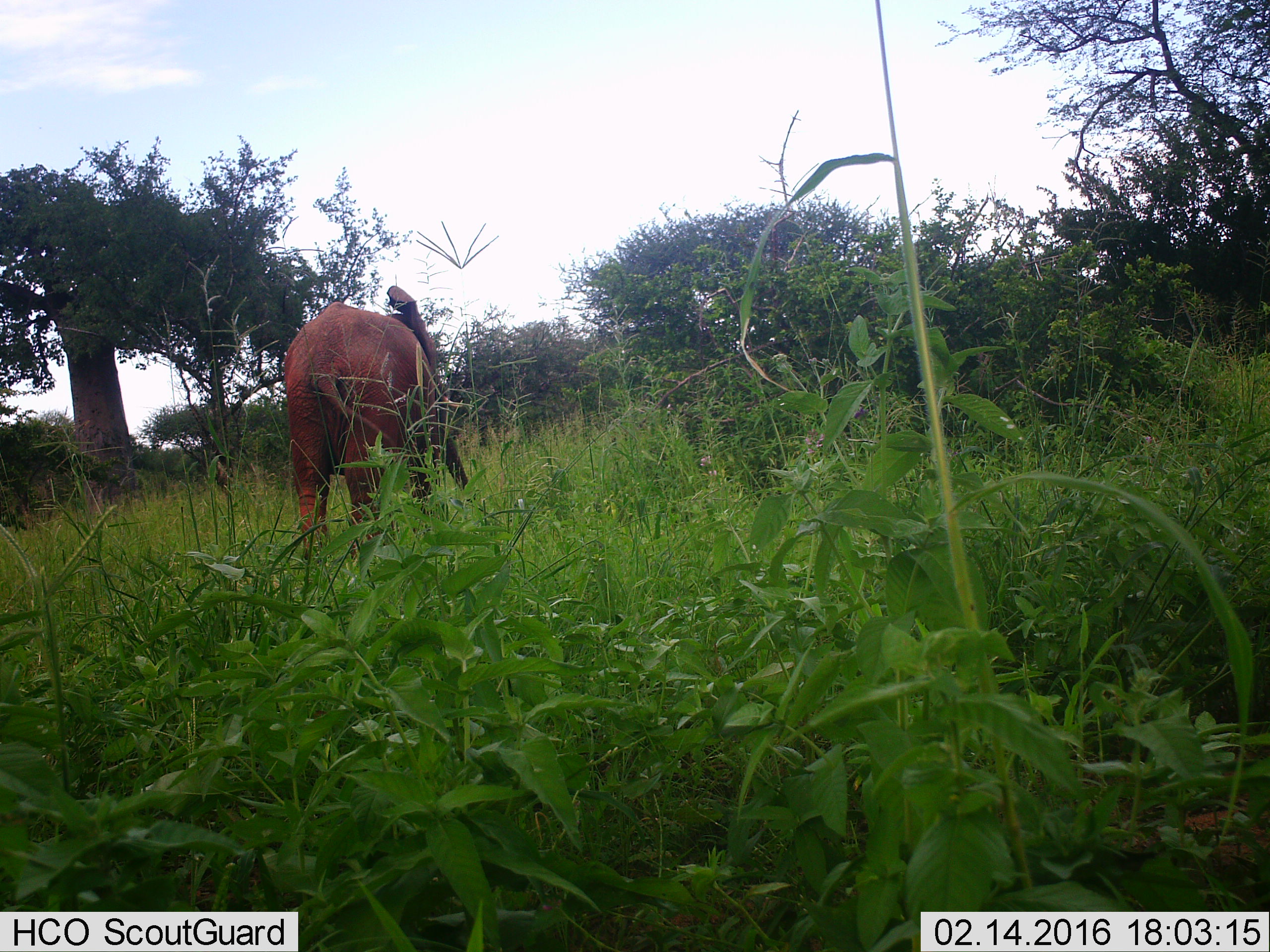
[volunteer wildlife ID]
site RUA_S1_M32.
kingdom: Animalia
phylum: Chordata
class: Mammalia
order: Proboscidea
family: Elephantidae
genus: Loxodonta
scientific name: Loxodonta africana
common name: african bush elephant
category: elephant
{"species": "elephant (african bush elephant) (Loxodonta africana)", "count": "1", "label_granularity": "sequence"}